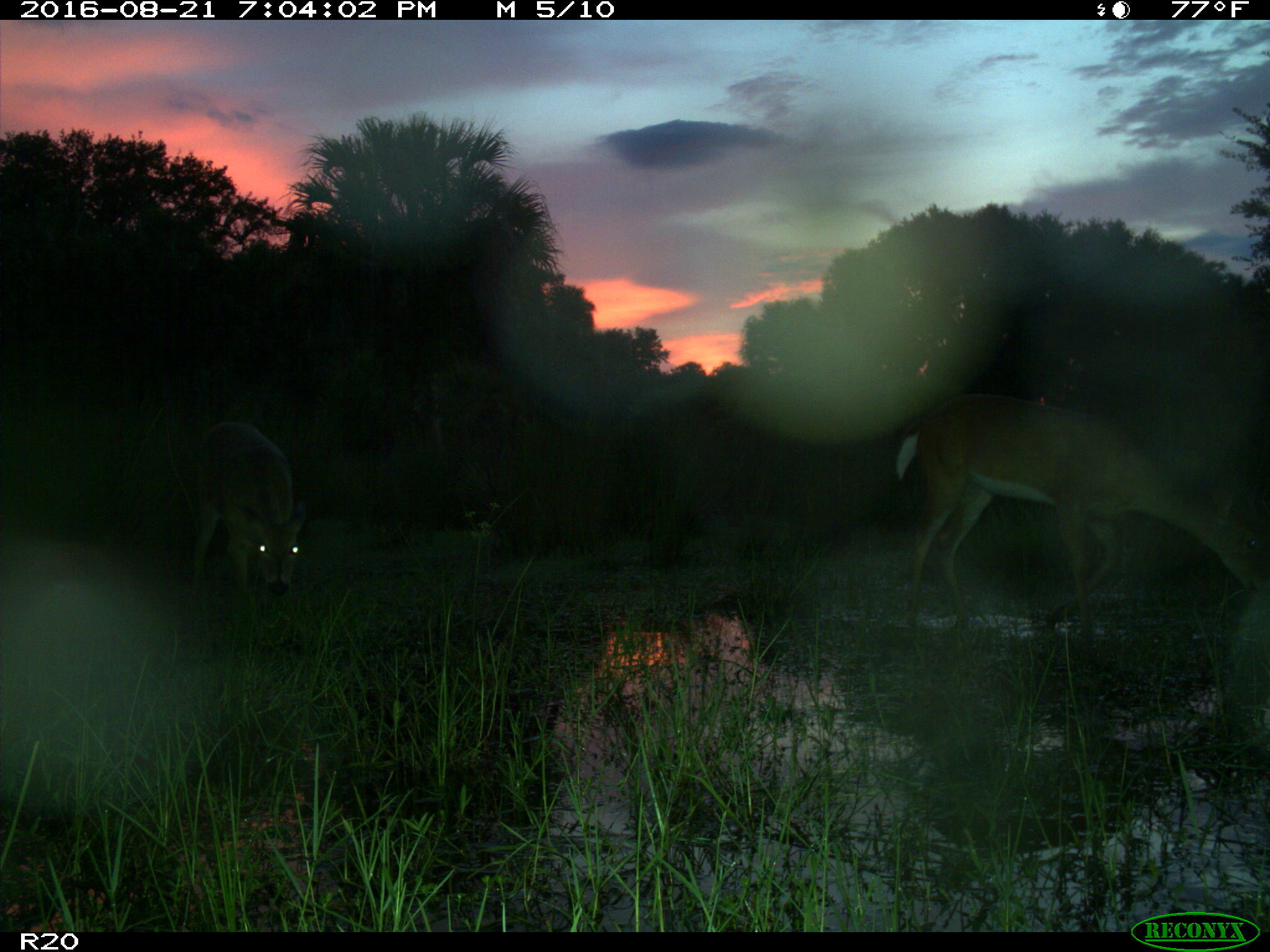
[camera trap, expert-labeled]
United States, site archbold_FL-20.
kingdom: Animalia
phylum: Chordata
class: Mammalia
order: Artiodactyla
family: Cervidae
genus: Odocoileus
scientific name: Odocoileus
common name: deer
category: unidentified deer